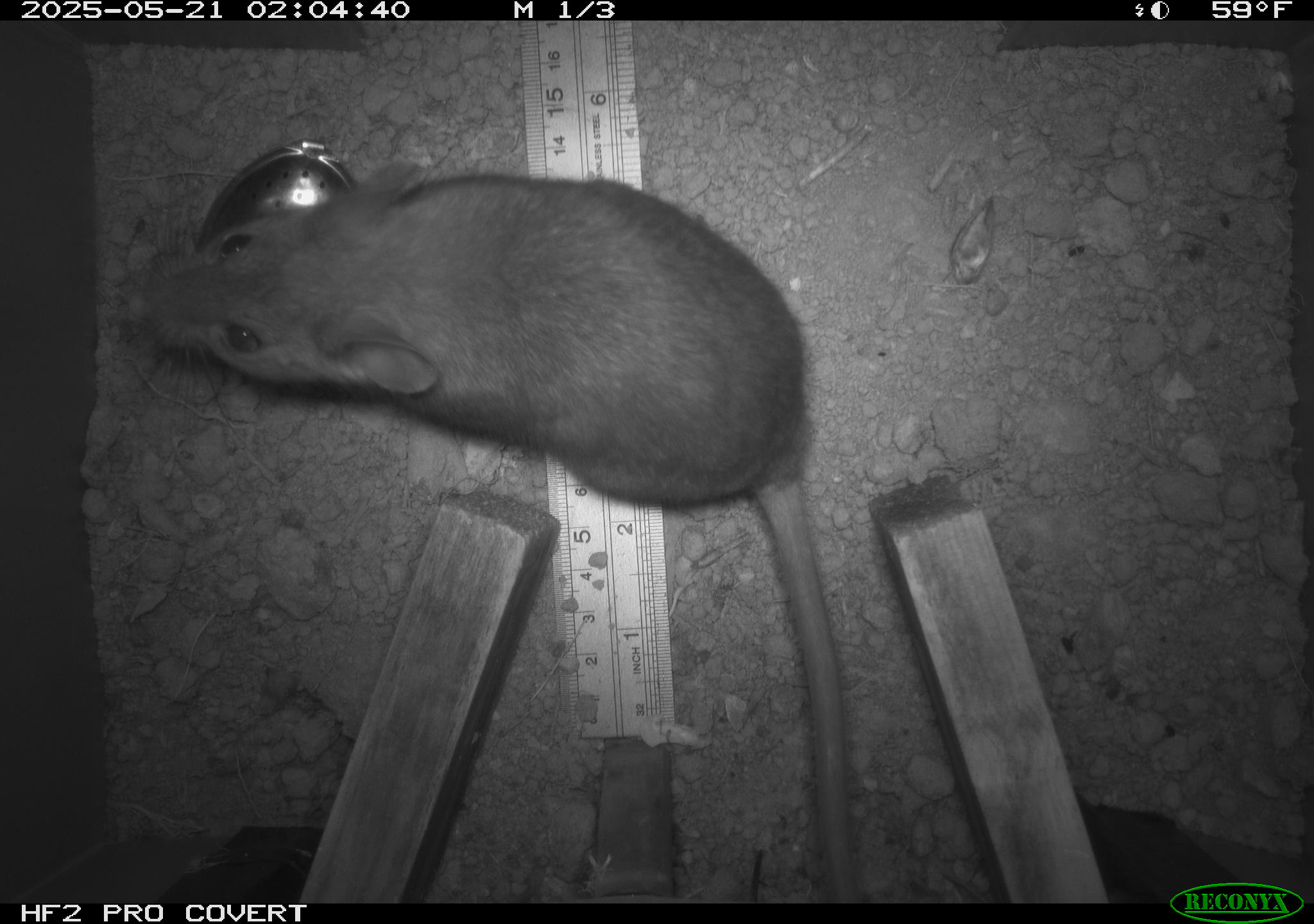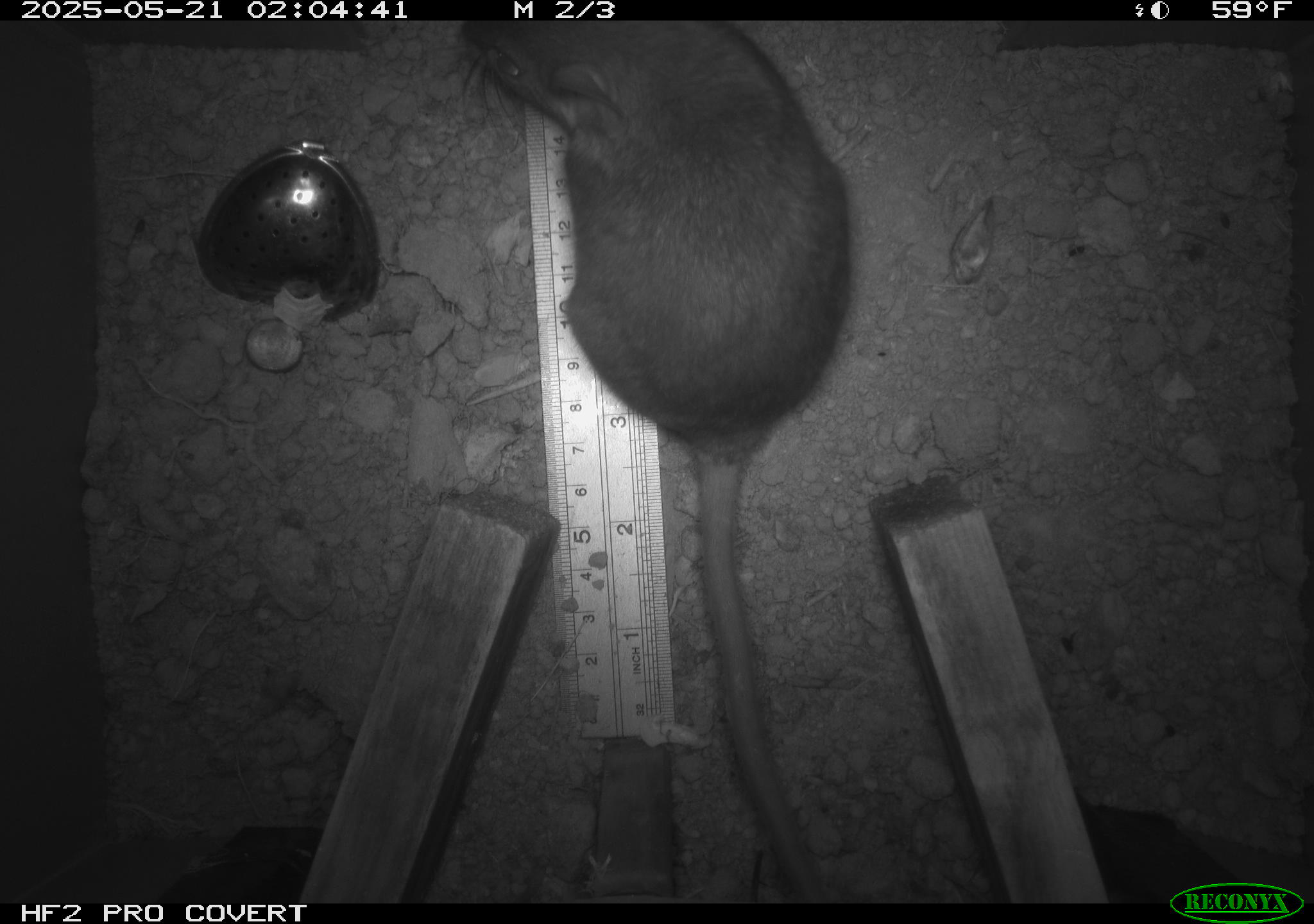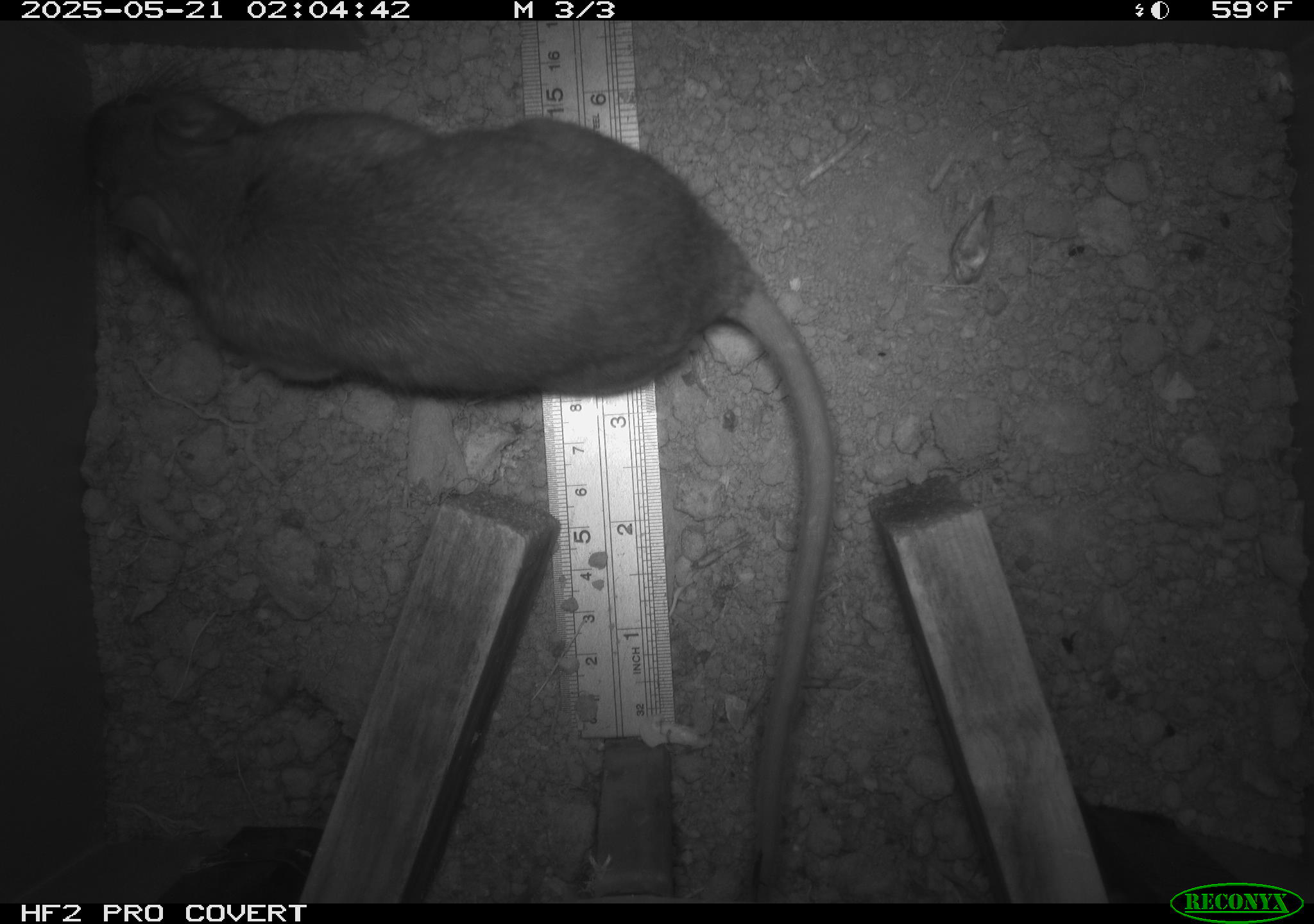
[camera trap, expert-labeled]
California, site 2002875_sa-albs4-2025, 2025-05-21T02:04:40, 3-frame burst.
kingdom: Animalia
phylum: Chordata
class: Mammalia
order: Rodentia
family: Cricetidae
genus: Neotoma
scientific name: Neotoma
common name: pack rat or woodrat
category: neotoma species